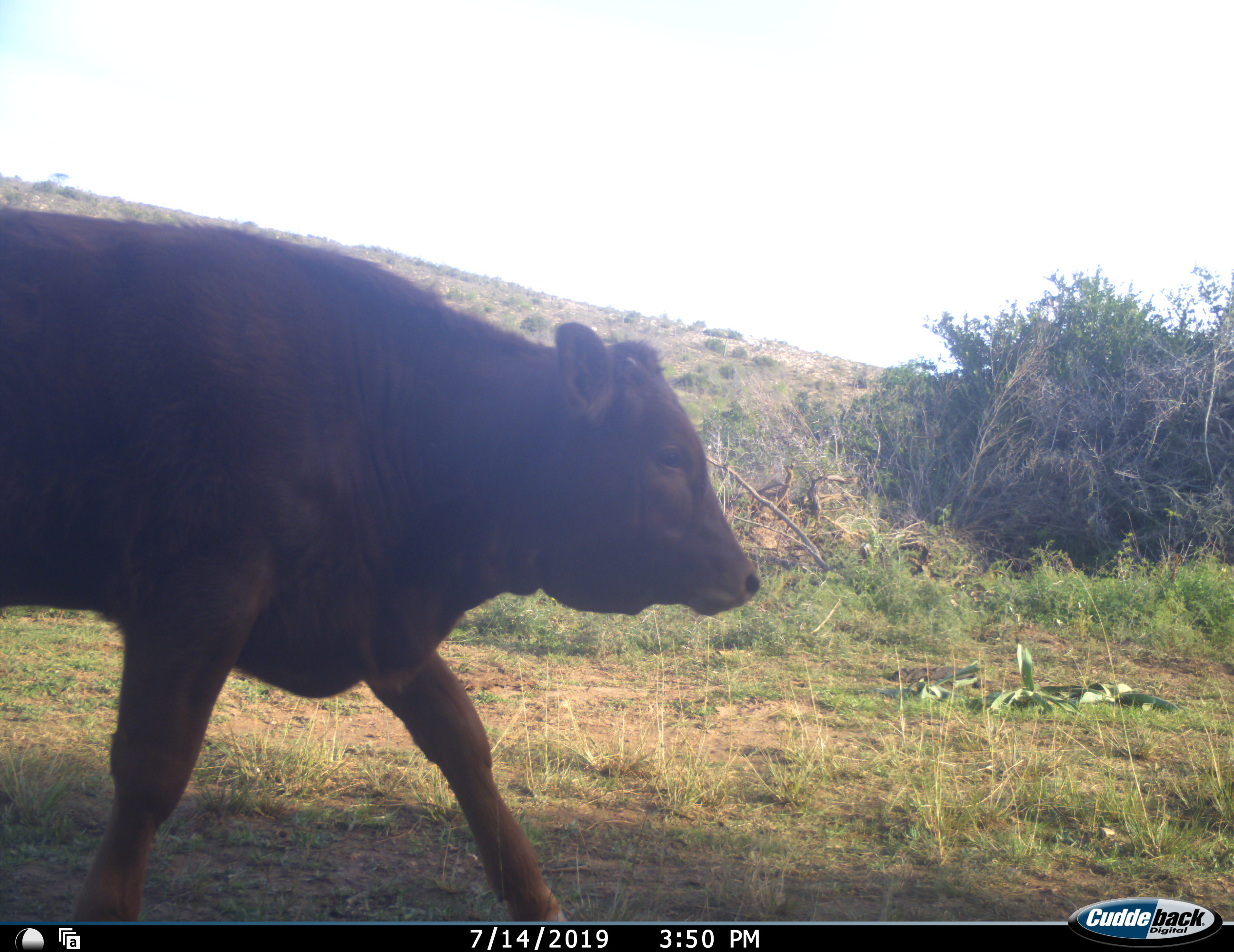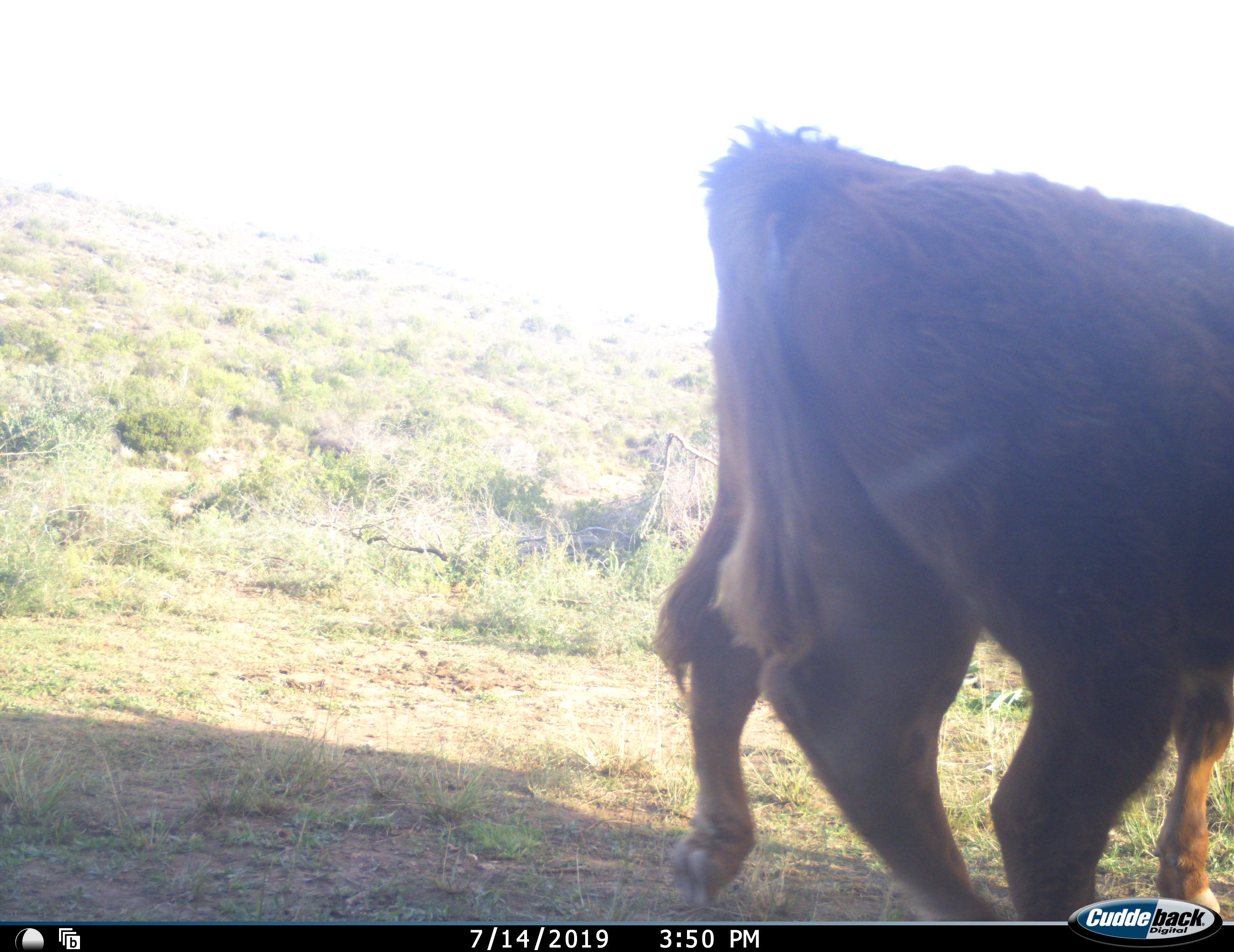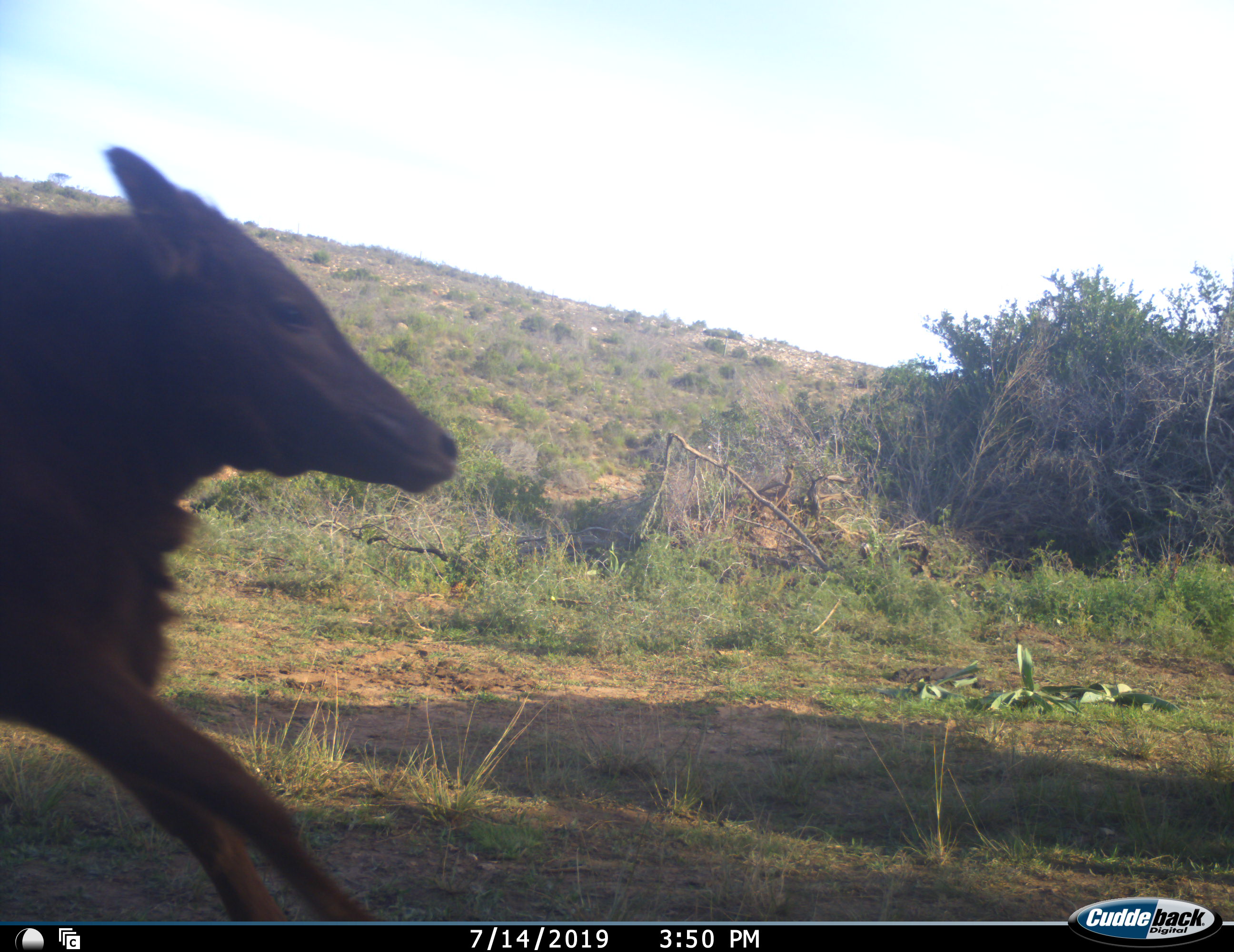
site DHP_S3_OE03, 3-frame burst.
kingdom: Animalia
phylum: Chordata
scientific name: Vertebrata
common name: domestic animal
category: domesticanimal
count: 1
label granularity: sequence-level